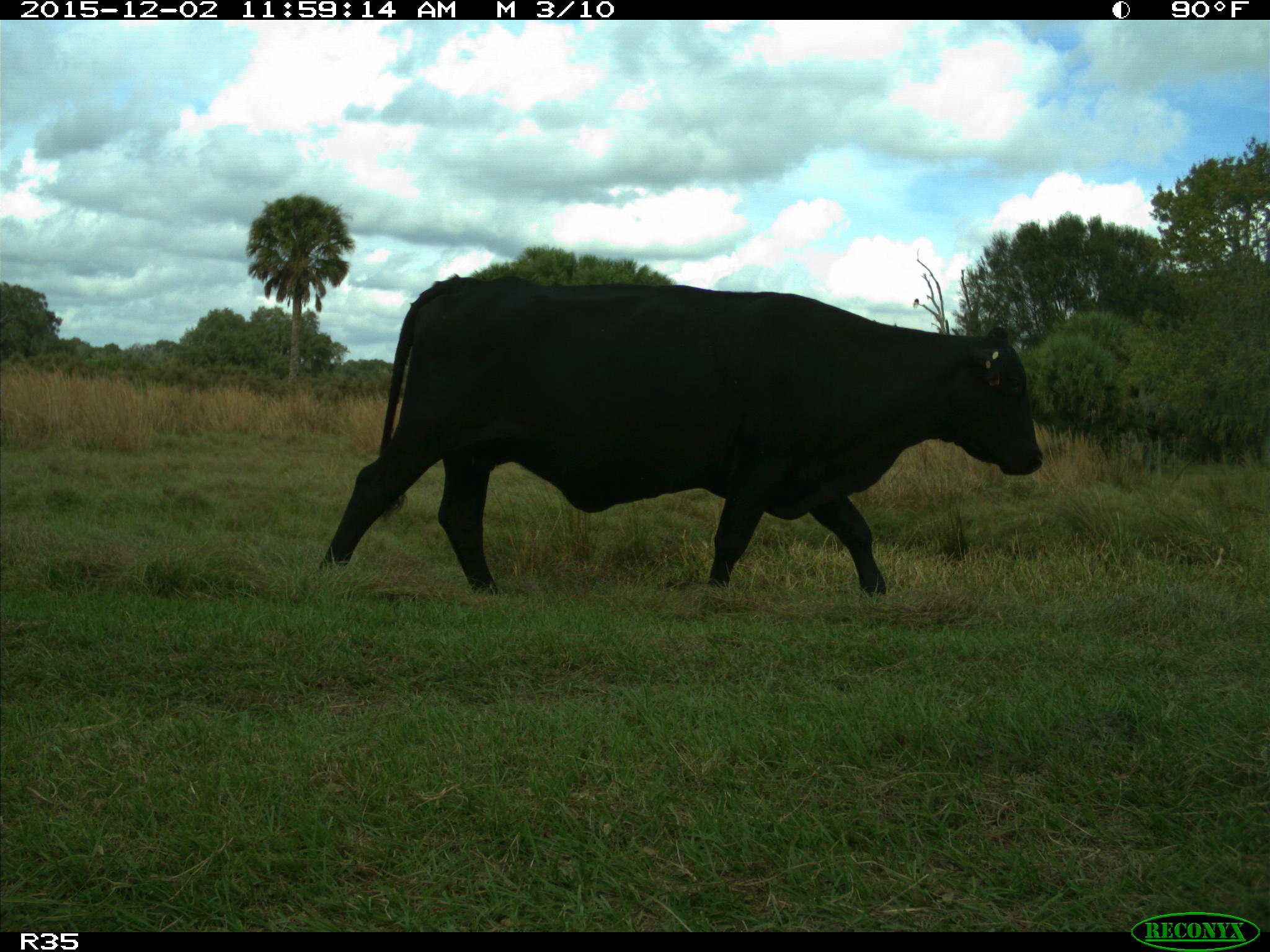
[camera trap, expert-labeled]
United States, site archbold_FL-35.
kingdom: Animalia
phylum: Chordata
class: Mammalia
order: Artiodactyla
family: Bovidae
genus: Bos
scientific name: Bos taurus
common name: domestic cow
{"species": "Bos taurus (domestic cow)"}